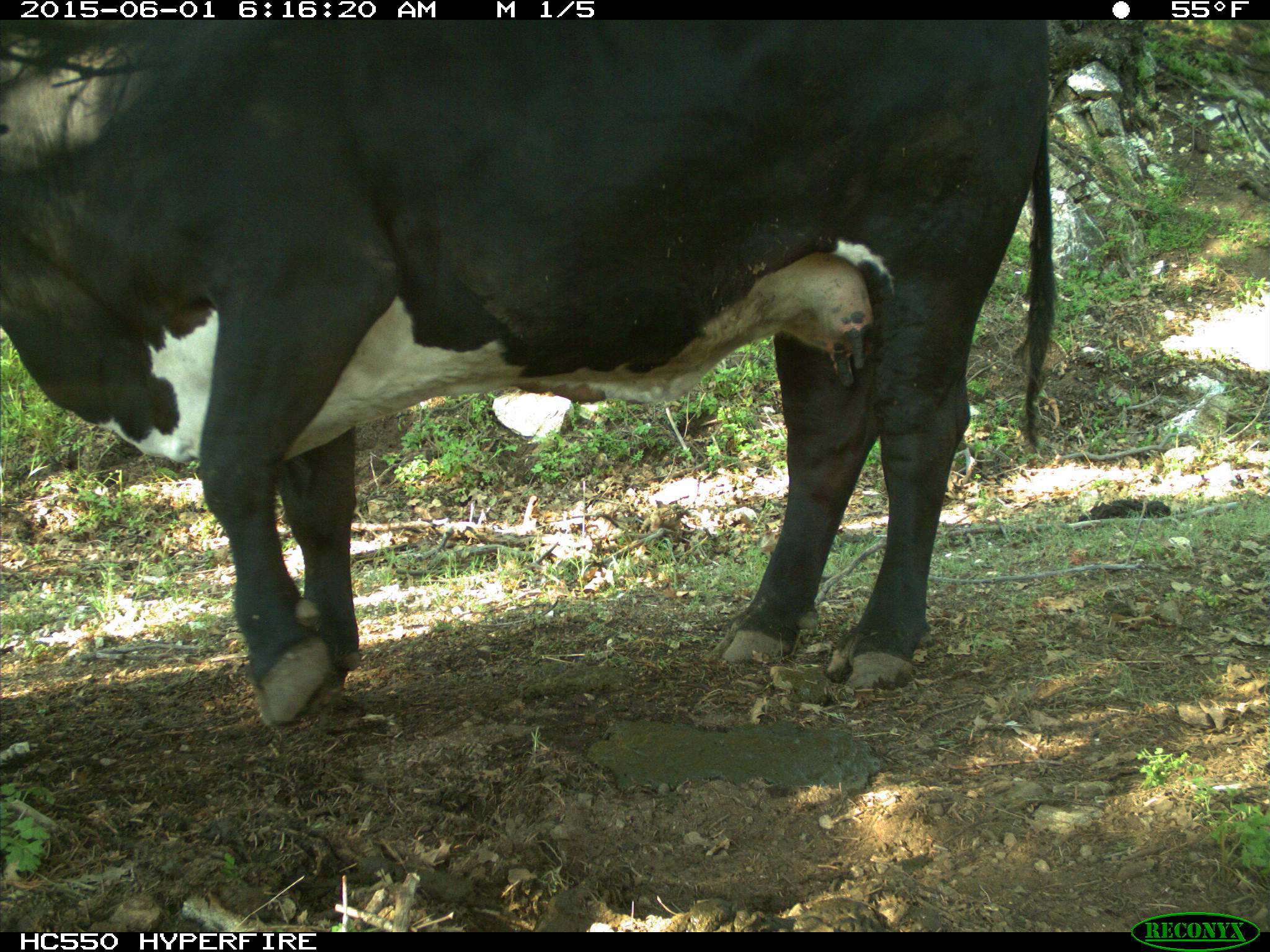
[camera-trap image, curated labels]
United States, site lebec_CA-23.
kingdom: Animalia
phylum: Chordata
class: Mammalia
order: Artiodactyla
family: Bovidae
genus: Bos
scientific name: Bos taurus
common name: domestic cow